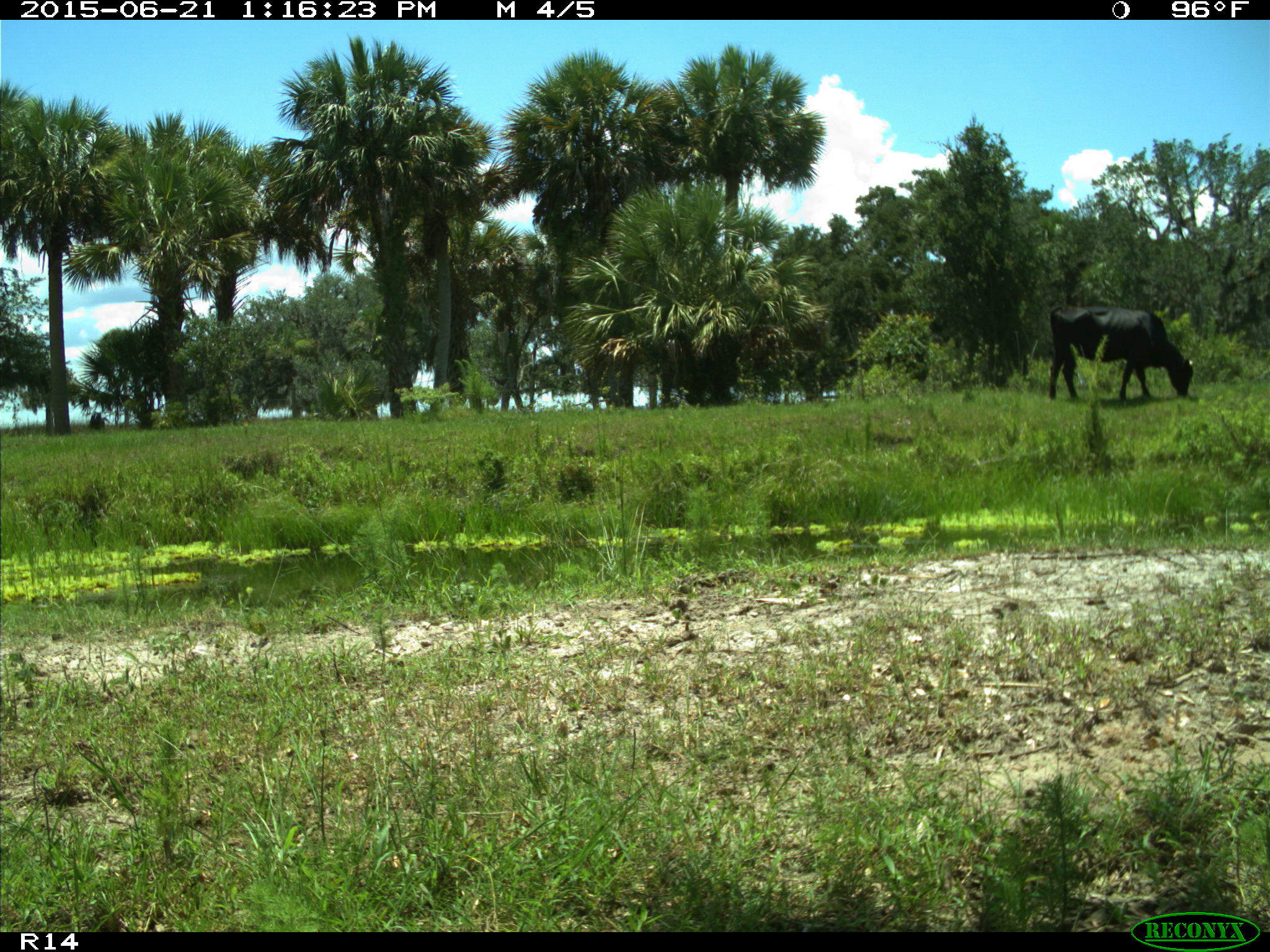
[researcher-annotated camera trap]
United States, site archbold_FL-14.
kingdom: Animalia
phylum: Chordata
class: Mammalia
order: Artiodactyla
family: Bovidae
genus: Bos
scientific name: Bos taurus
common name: domestic cow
Bos taurus (domestic cow).